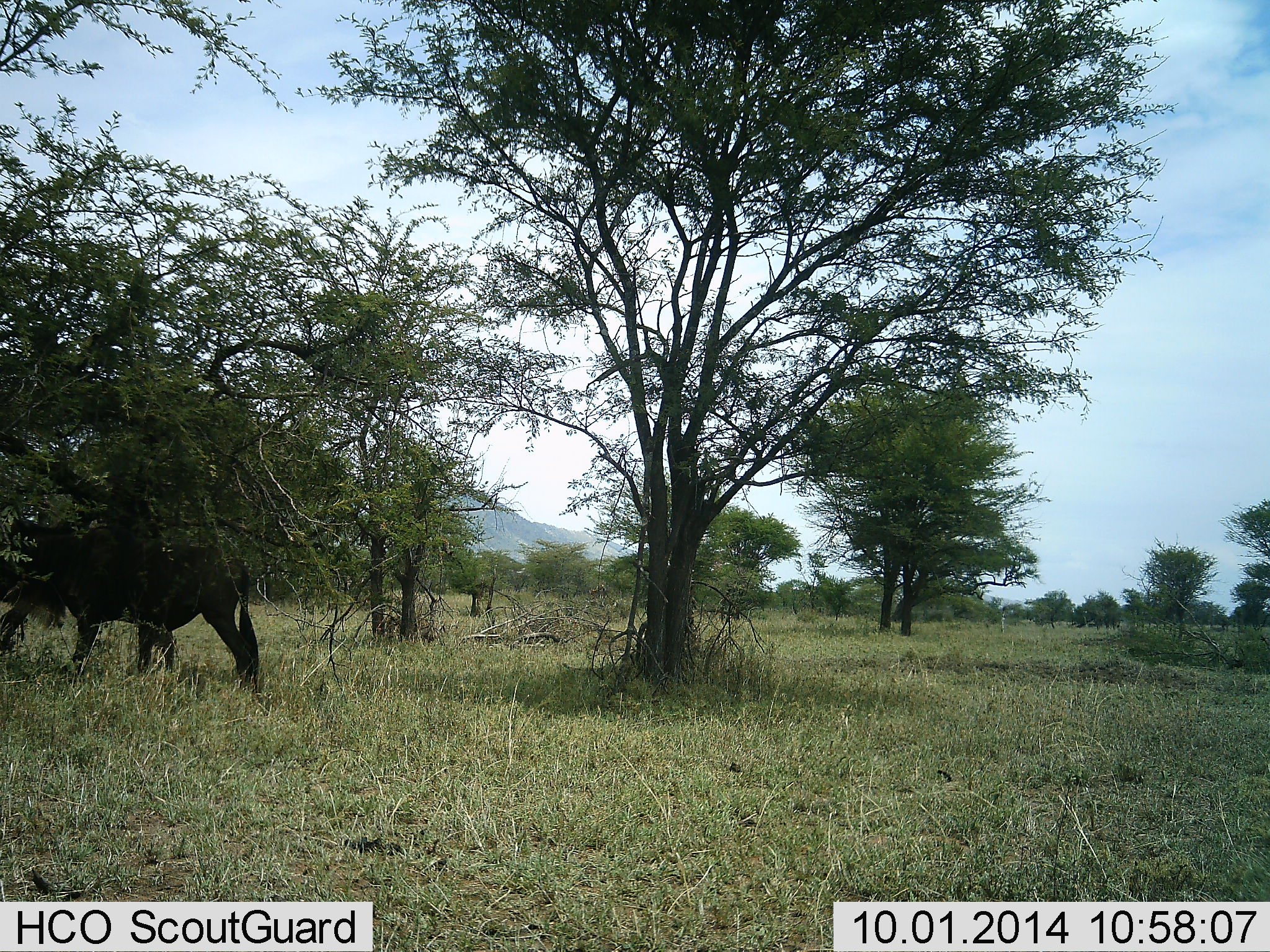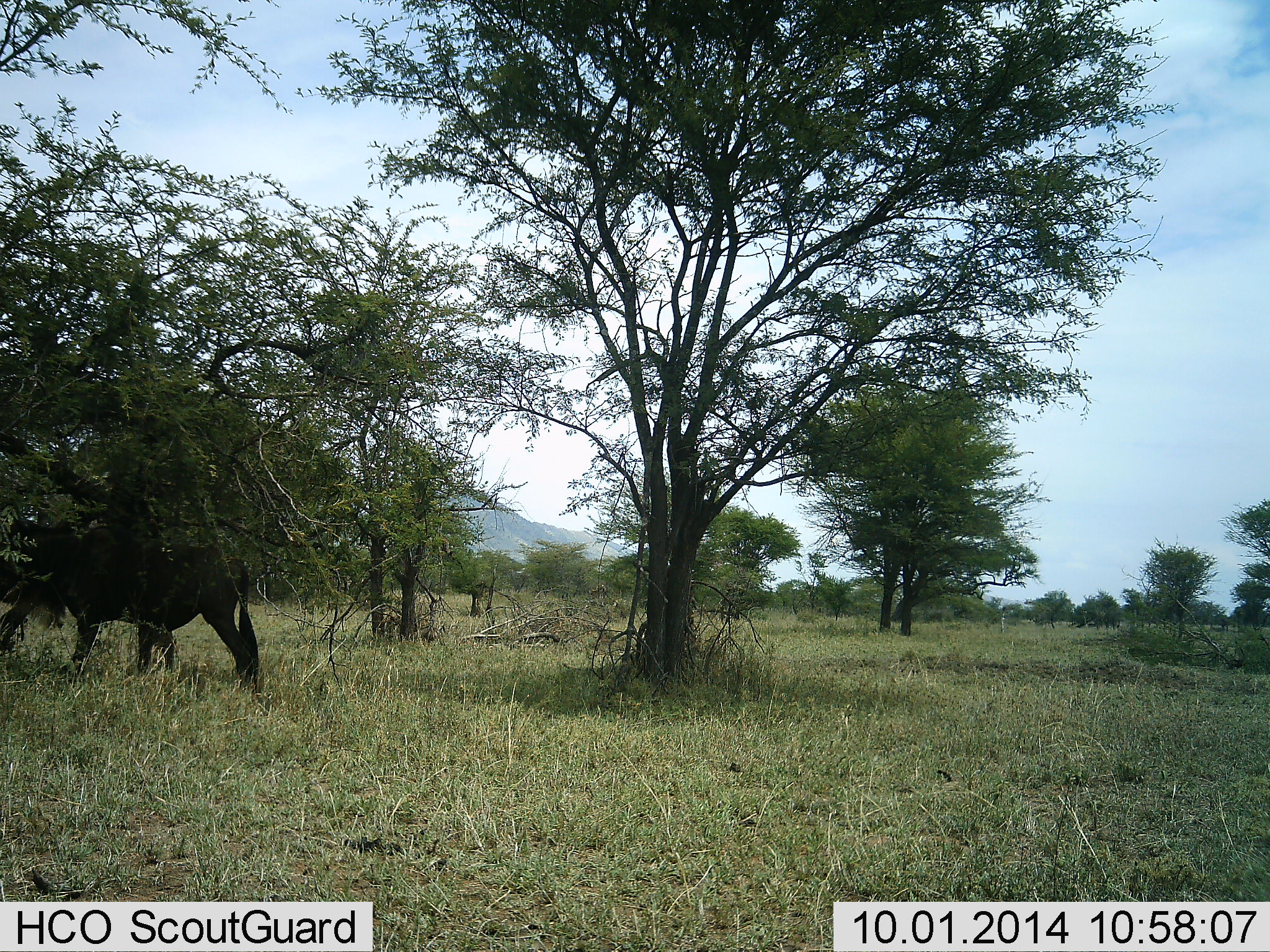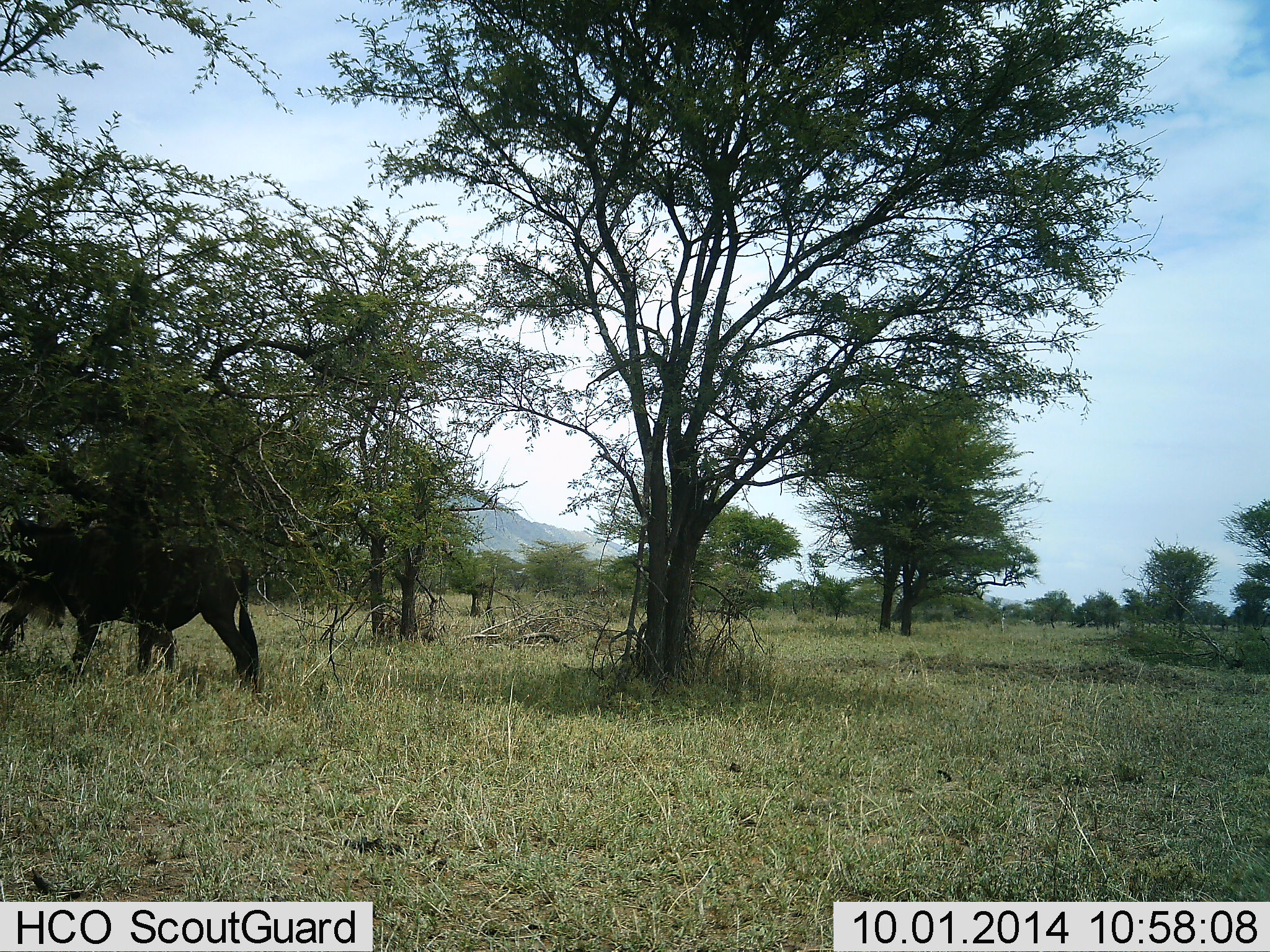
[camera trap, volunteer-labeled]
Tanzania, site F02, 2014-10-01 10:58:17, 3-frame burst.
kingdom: Animalia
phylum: Chordata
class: Mammalia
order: Artiodactyla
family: Bovidae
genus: Connochaetes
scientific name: Connochaetes taurinus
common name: blue wildebeest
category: wildebeest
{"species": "wildebeest (blue wildebeest) (Connochaetes taurinus)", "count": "1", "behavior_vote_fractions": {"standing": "100%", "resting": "0%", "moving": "0%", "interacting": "0%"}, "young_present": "0%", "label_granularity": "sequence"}